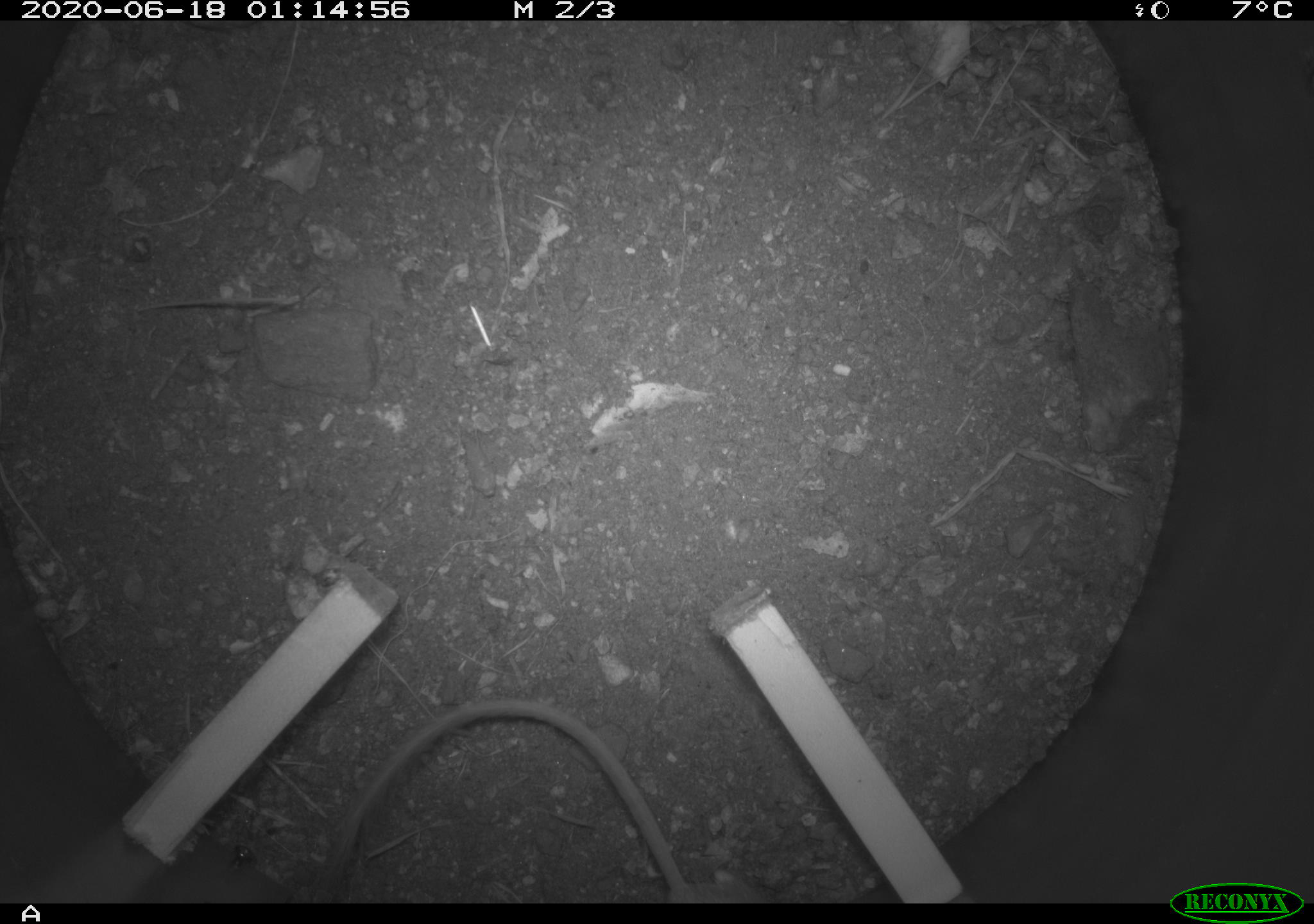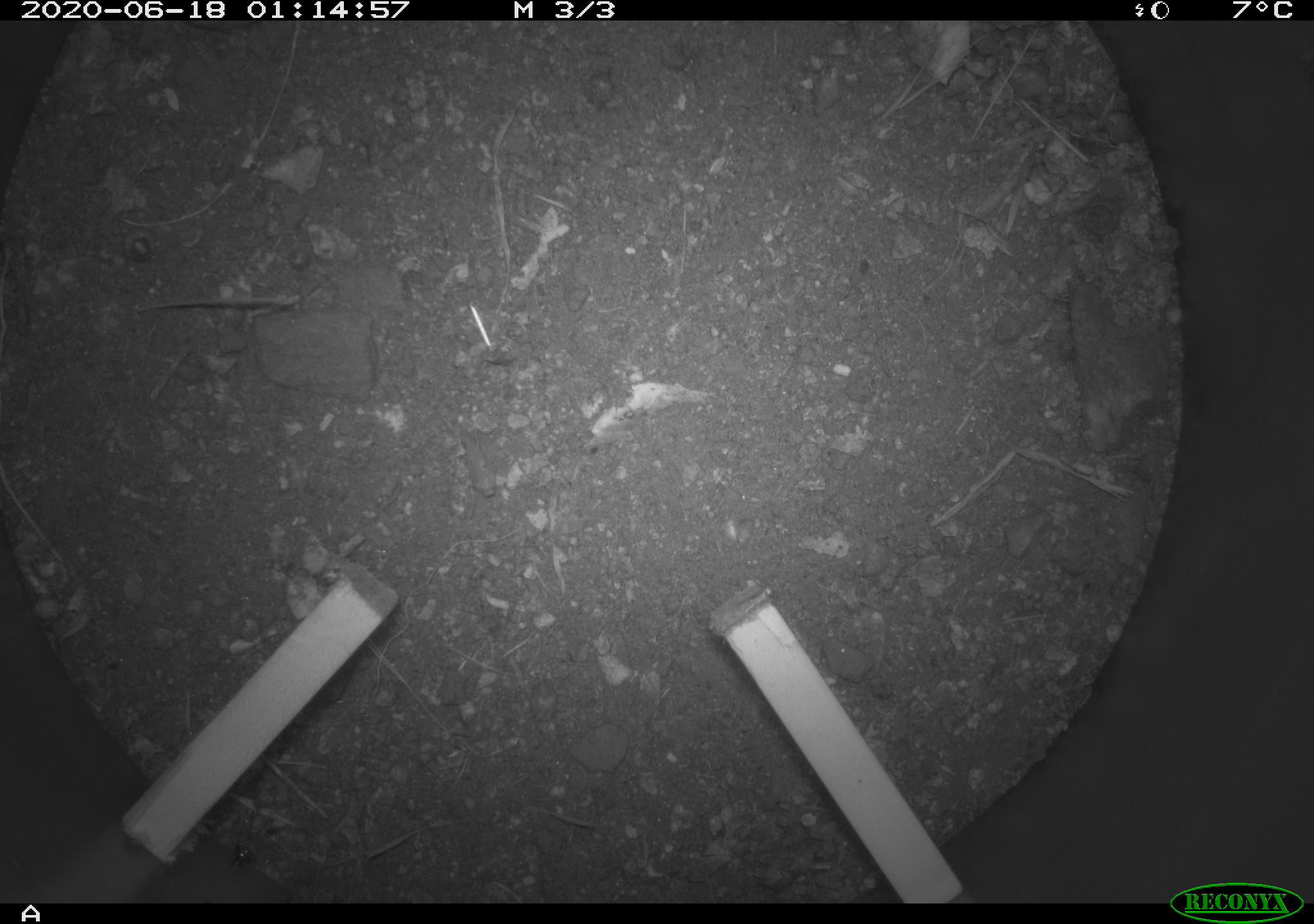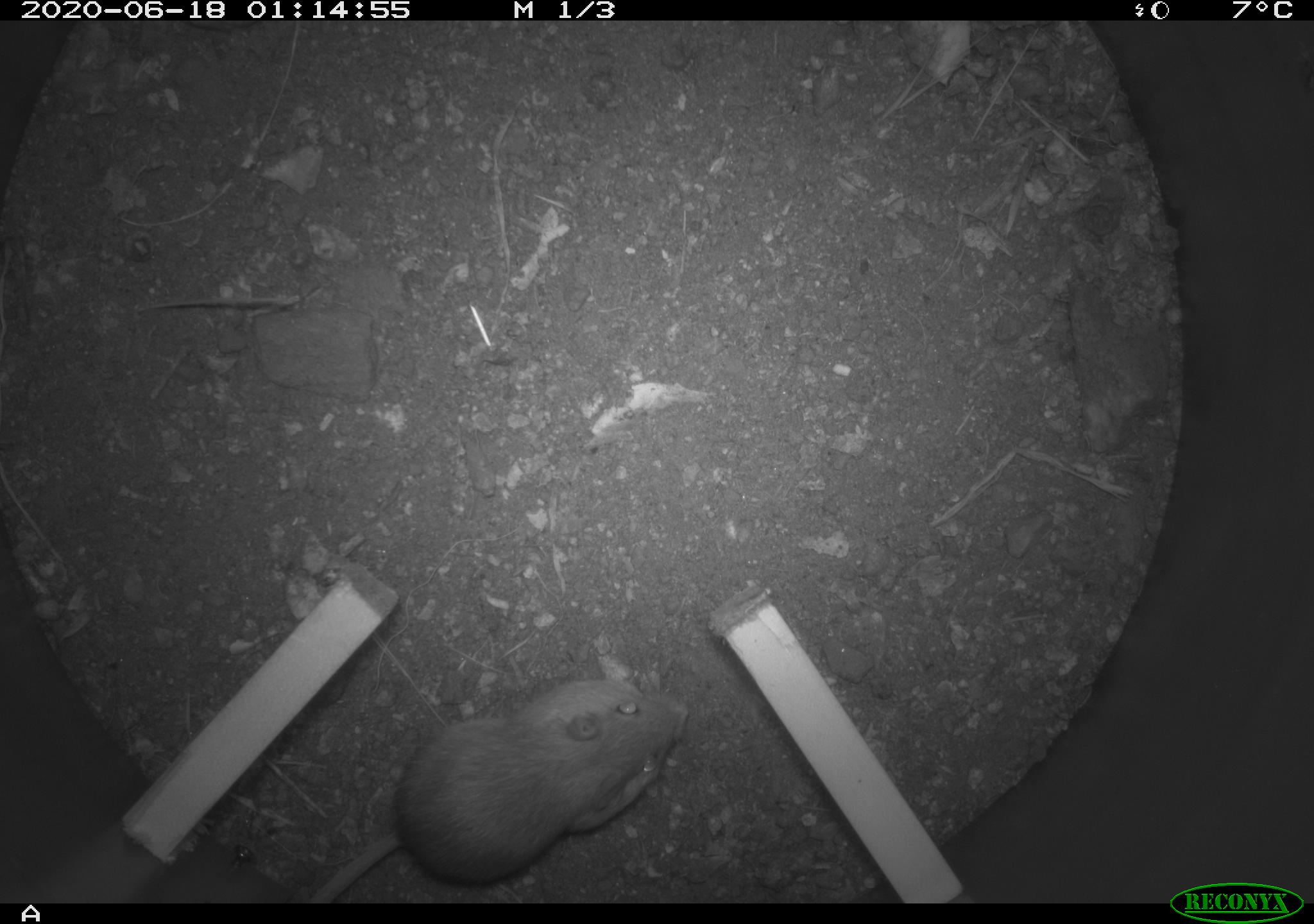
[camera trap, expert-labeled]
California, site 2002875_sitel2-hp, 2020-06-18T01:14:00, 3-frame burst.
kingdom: Animalia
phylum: Chordata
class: Mammalia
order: Rodentia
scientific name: Rodentia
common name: mouse species